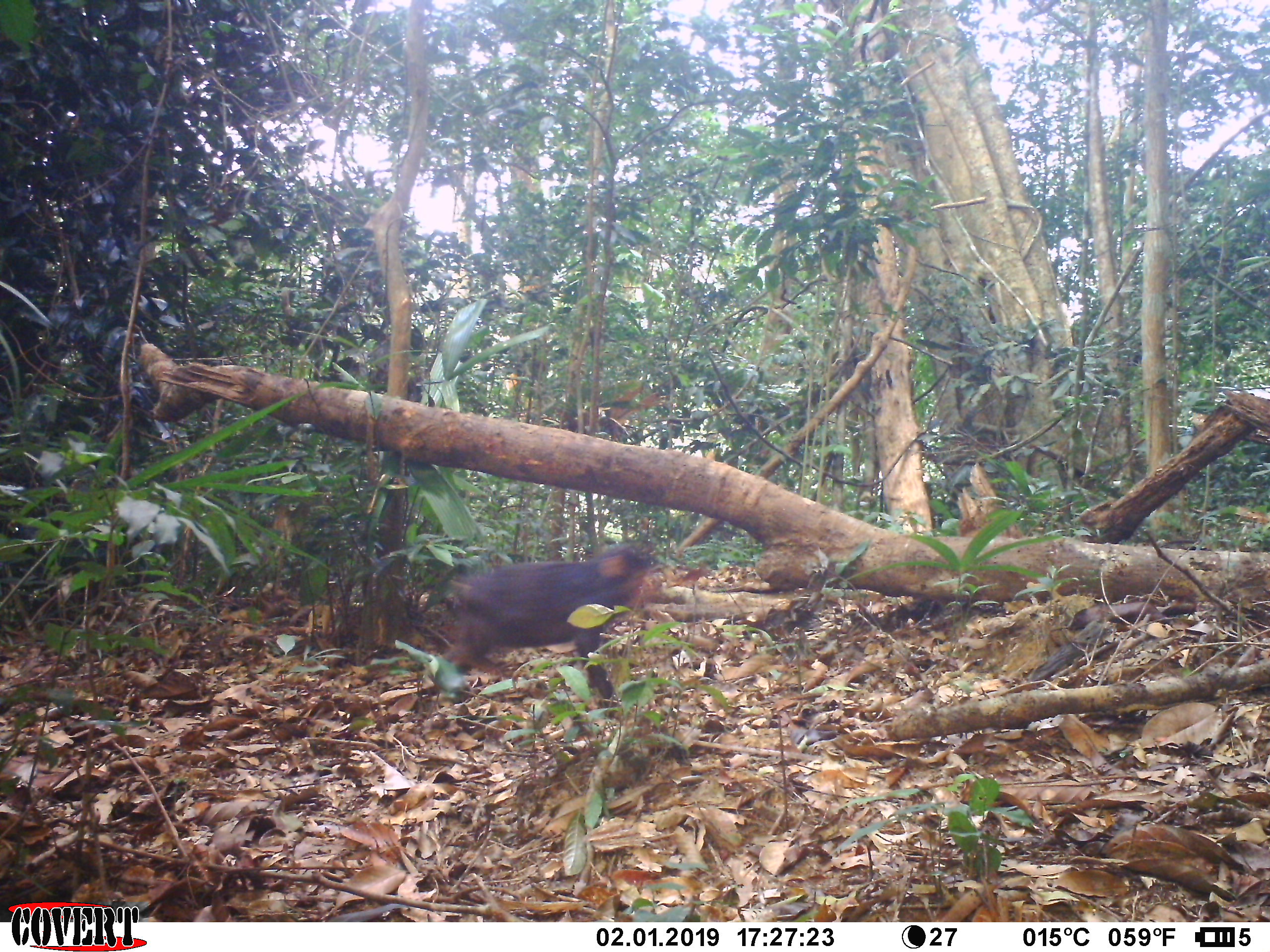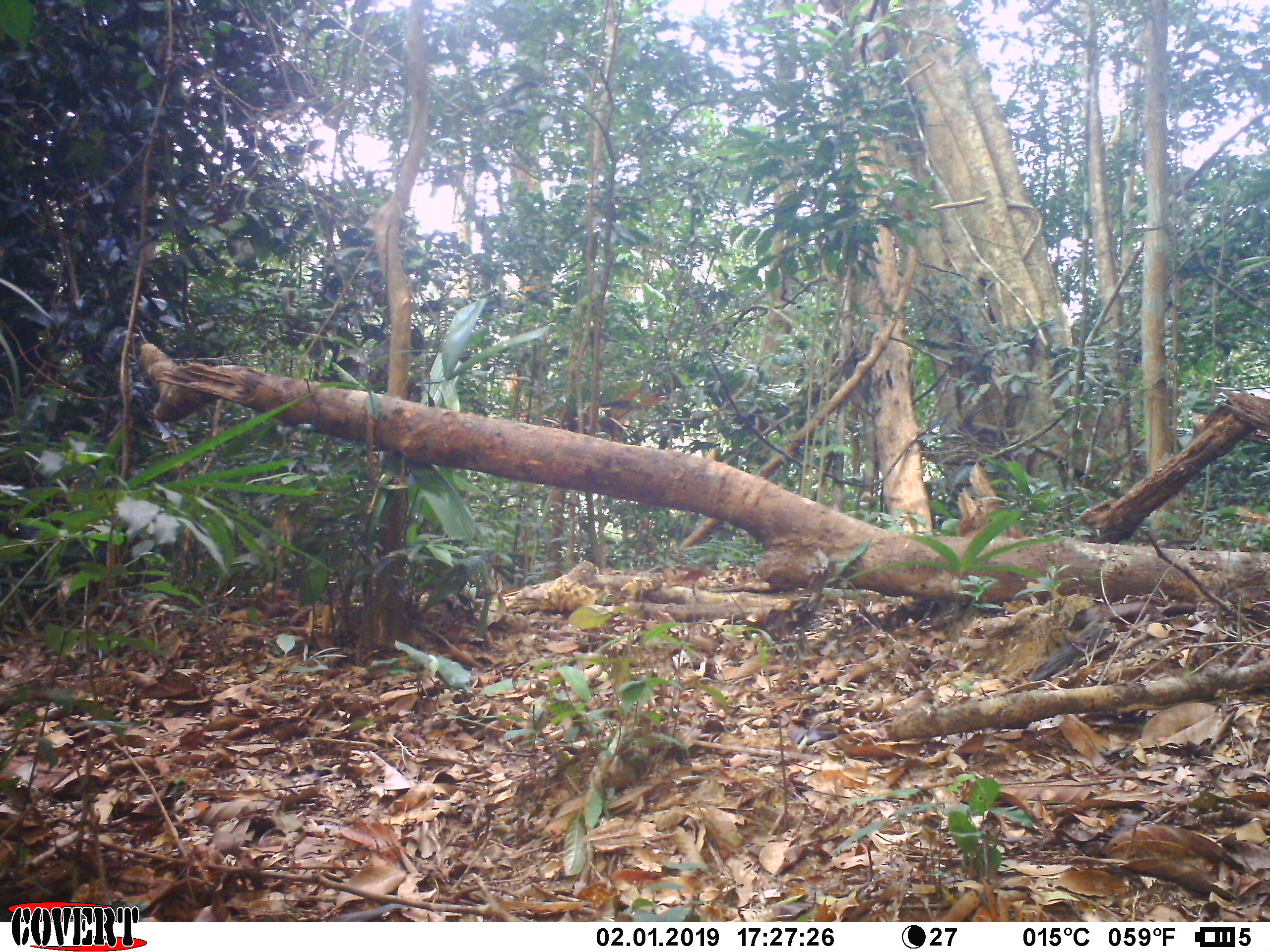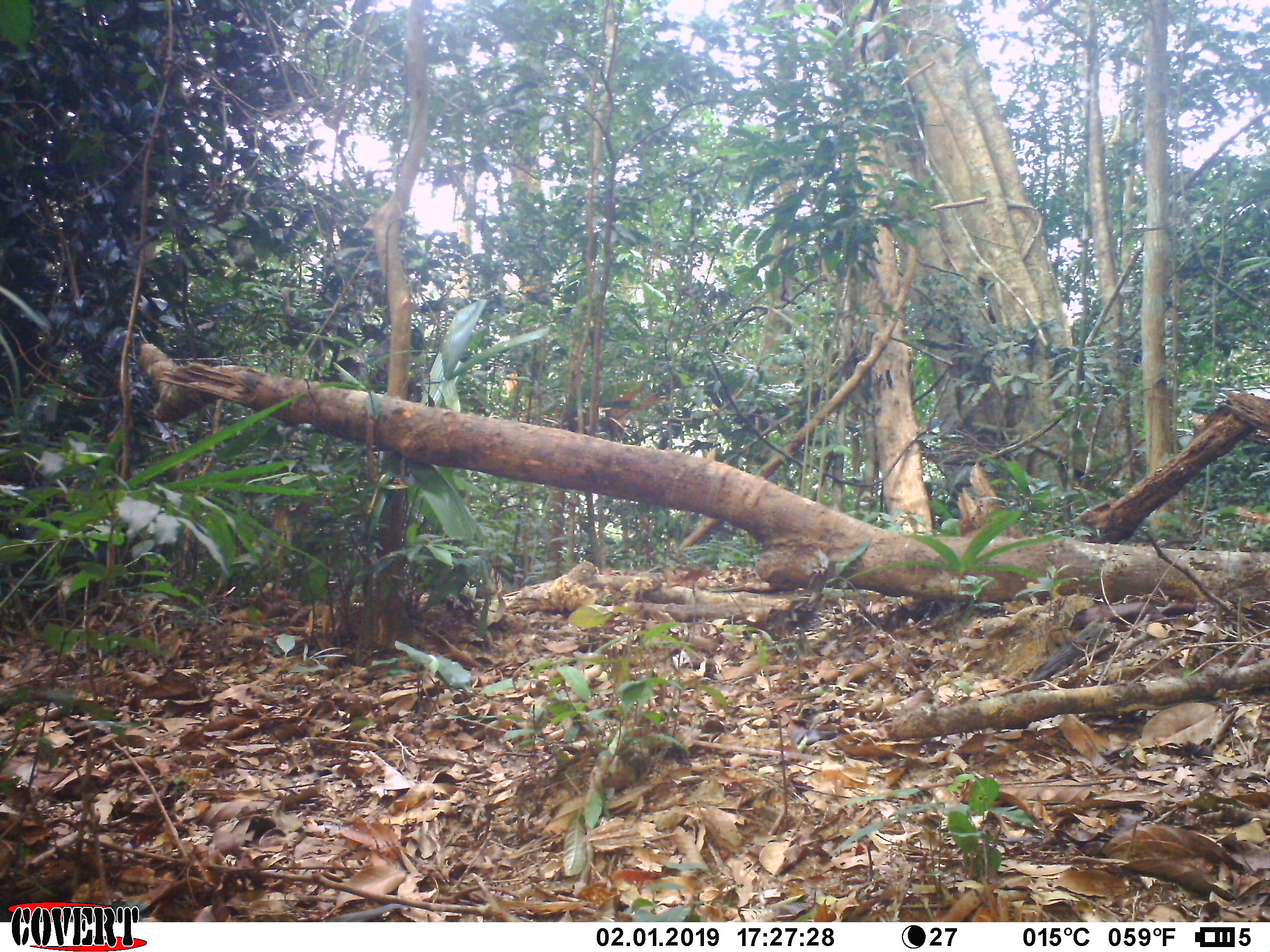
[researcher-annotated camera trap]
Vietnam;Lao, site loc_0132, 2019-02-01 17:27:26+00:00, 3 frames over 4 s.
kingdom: Animalia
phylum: Chordata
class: Mammalia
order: Primates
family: Cercopithecidae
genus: Macaca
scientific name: Macaca arctoides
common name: stump-tailed macaque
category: stump tailed macaque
Stump tailed macaque (stump-tailed macaque) (Macaca arctoides). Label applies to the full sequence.